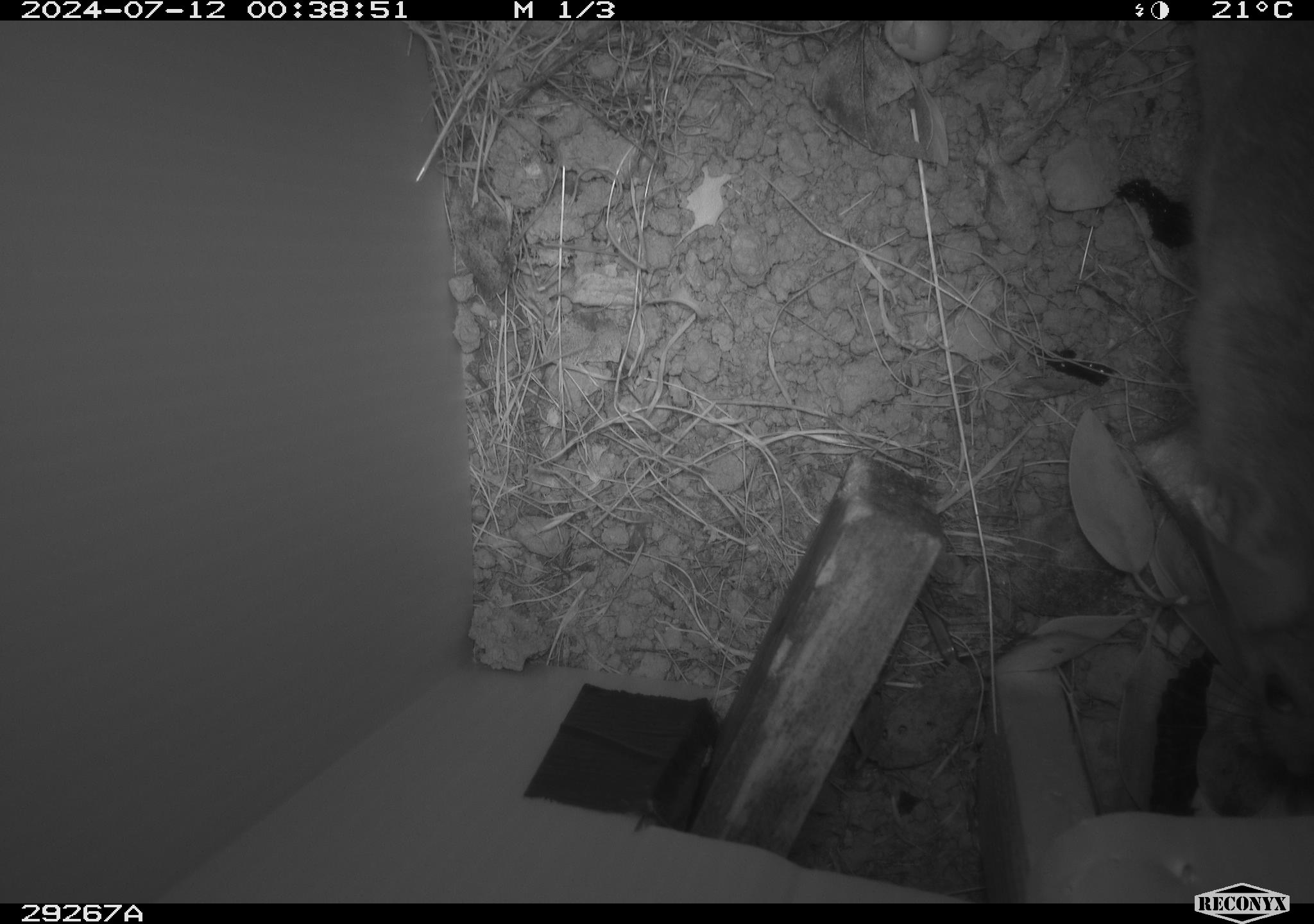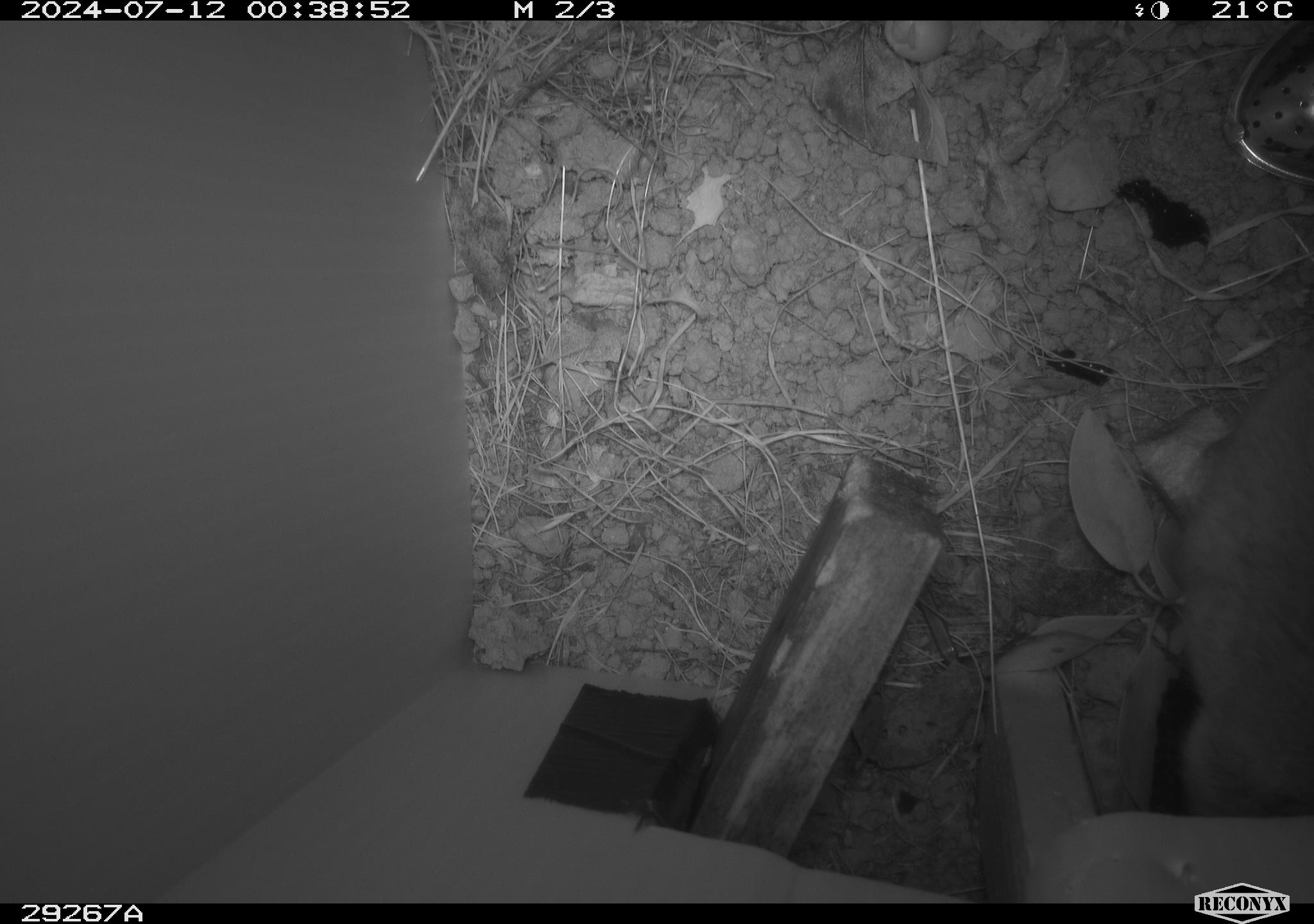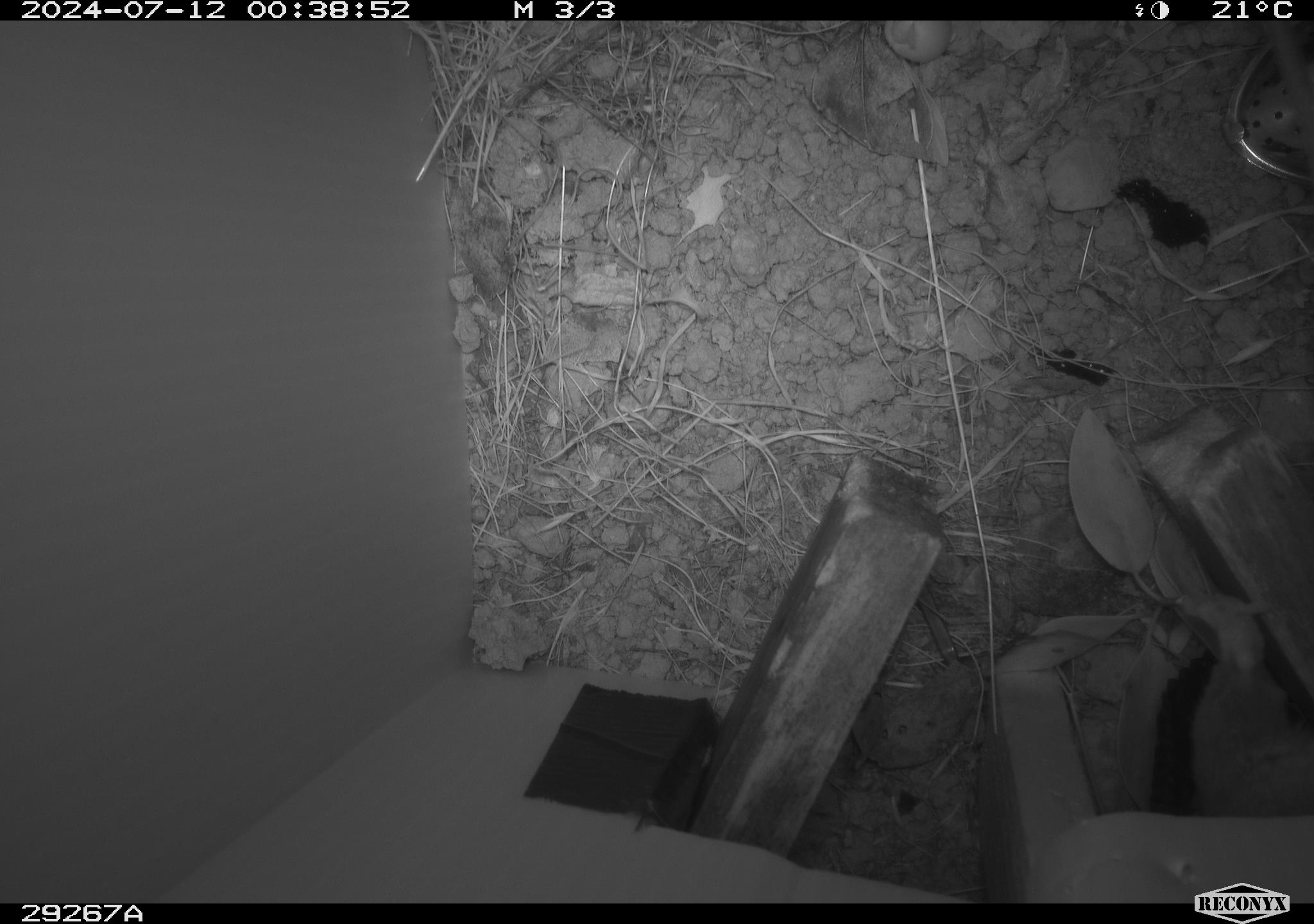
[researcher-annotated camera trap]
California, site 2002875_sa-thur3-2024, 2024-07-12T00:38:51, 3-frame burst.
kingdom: Animalia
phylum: Chordata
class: Mammalia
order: Rodentia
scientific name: Rodentia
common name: rodent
Rodent (Rodentia).